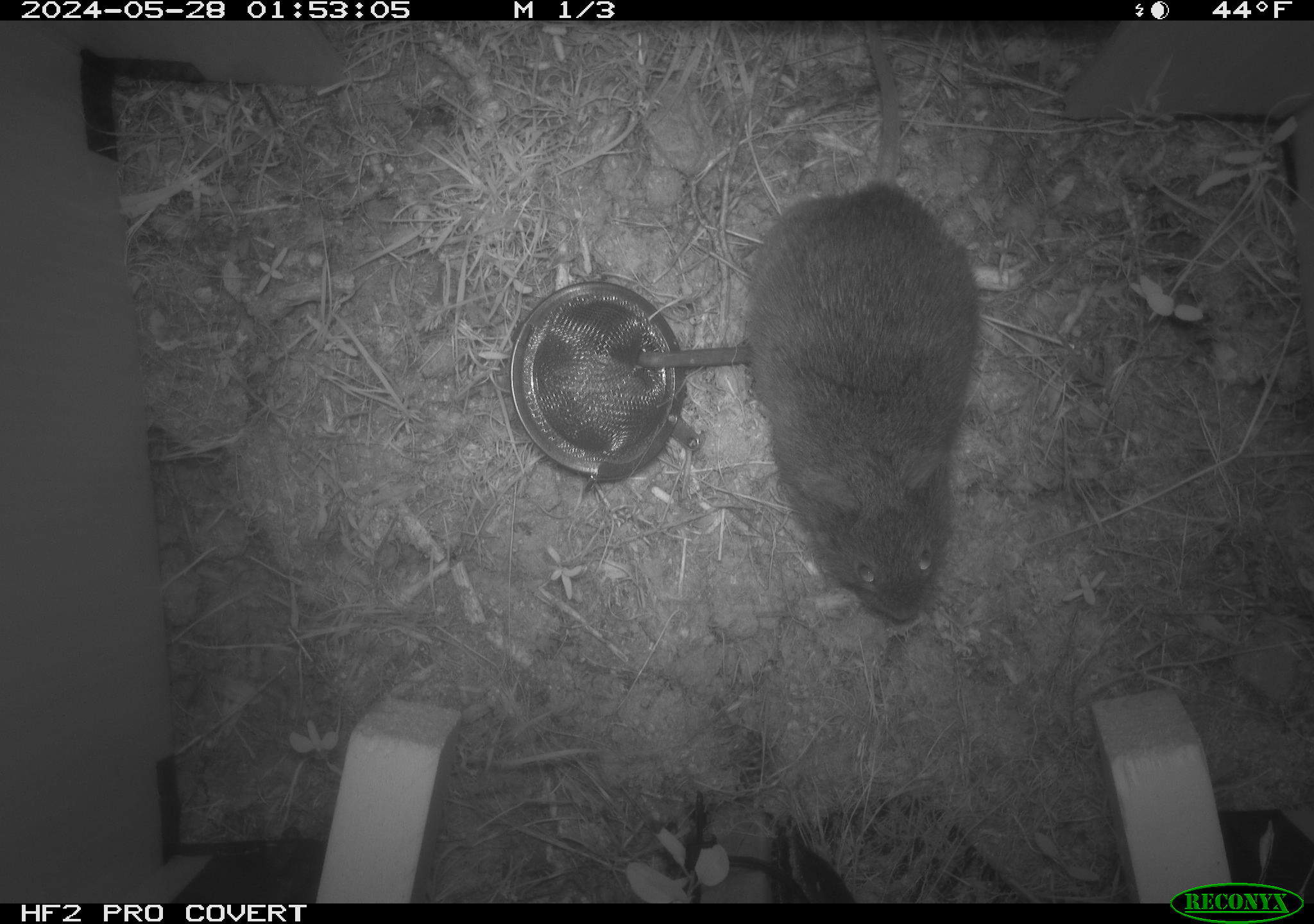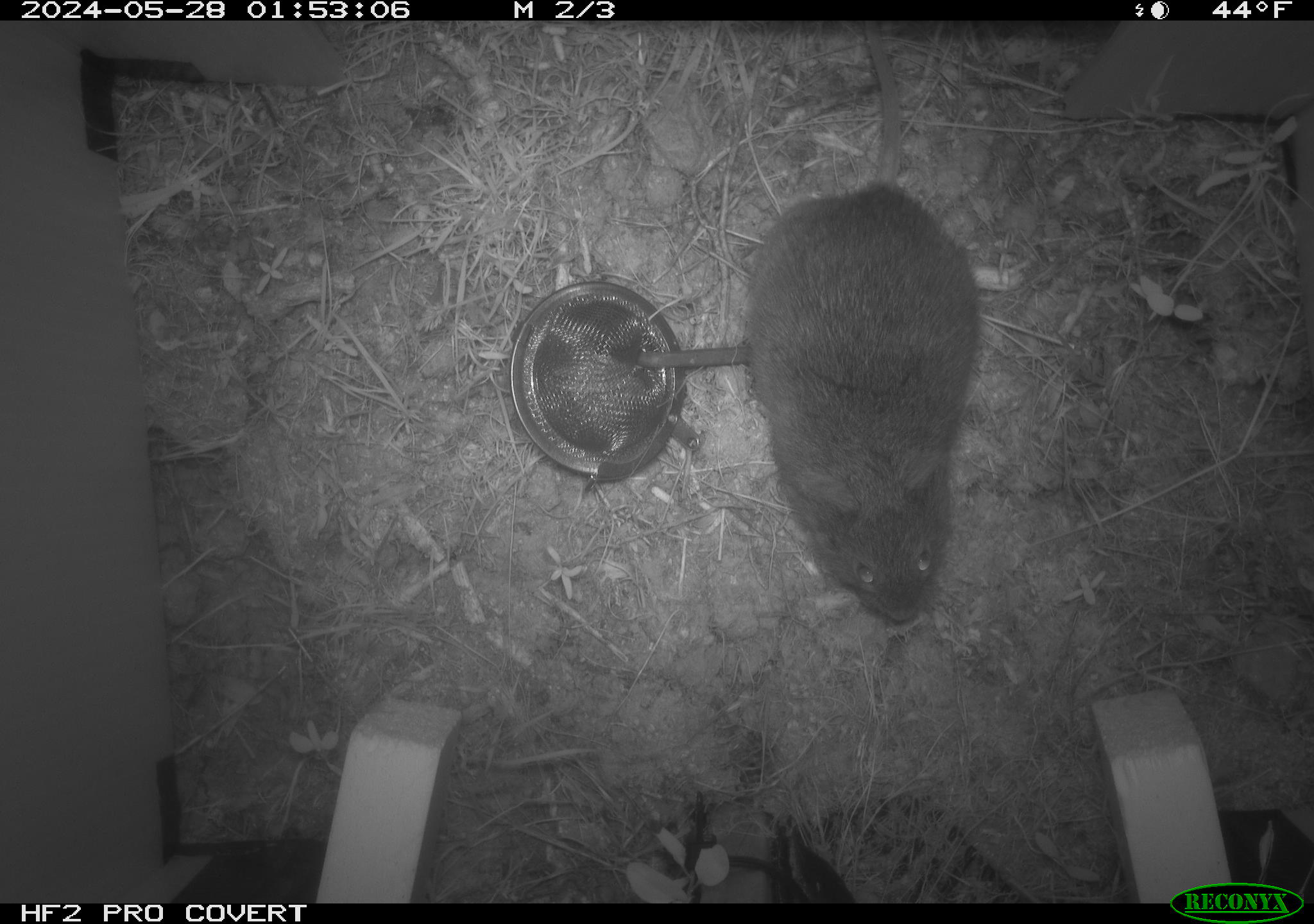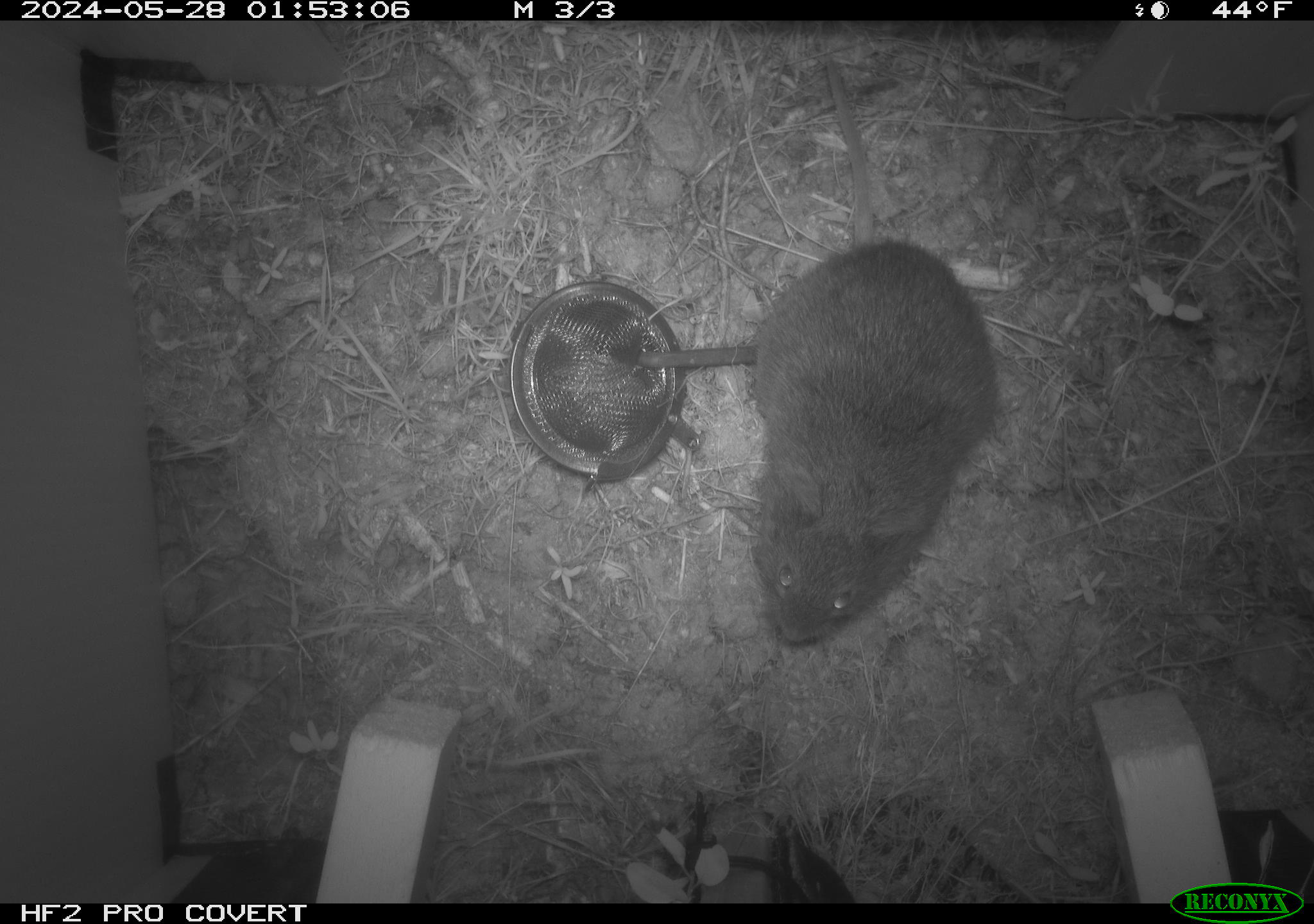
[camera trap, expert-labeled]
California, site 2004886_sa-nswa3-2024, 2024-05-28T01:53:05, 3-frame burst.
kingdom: Animalia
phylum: Chordata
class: Mammalia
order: Rodentia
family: Cricetidae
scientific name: Arvicolinae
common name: voles, lemmings, and muskrats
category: arvicolinae subfamily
Arvicolinae subfamily (voles, lemmings, and muskrats) (Arvicolinae).